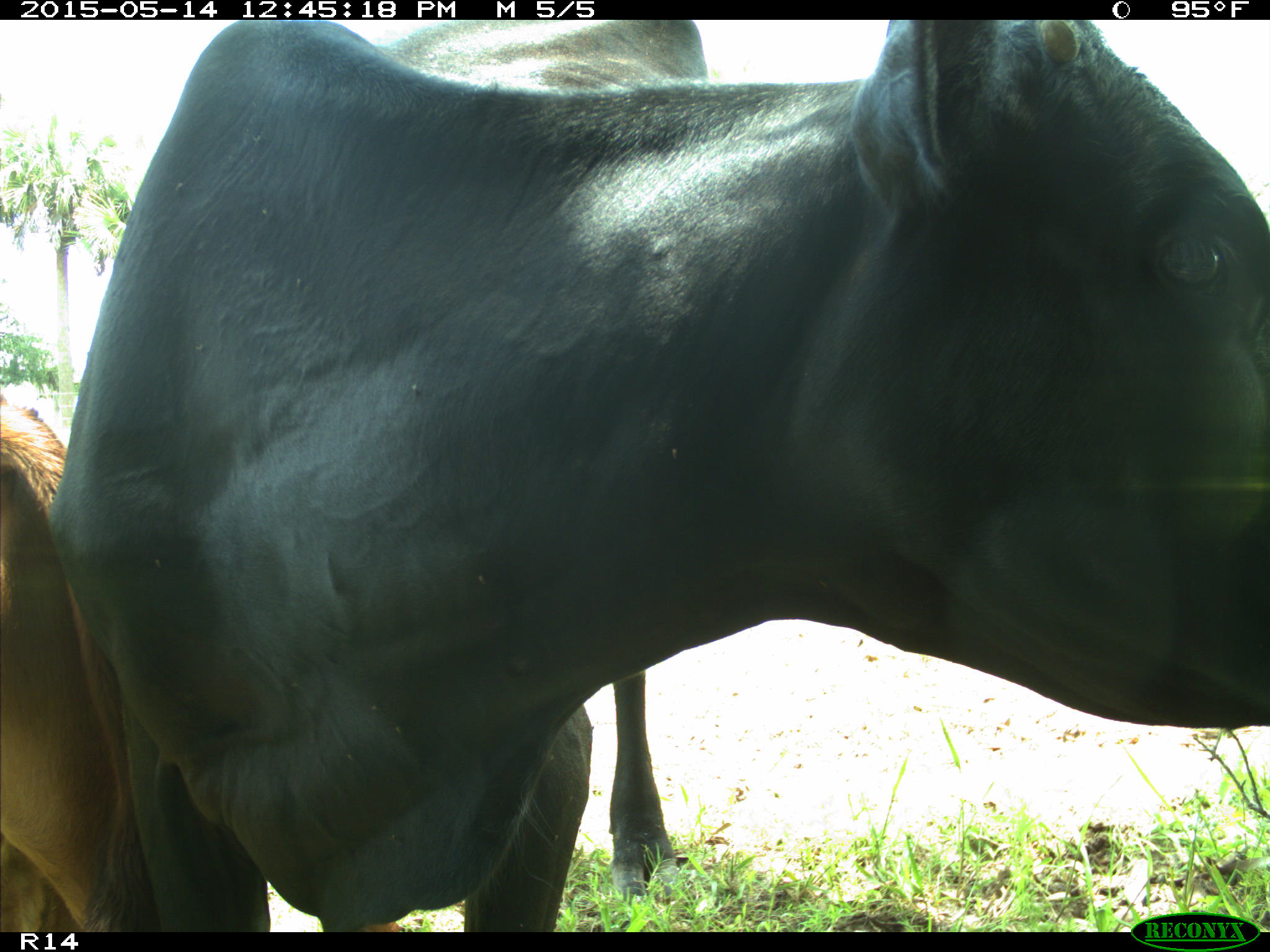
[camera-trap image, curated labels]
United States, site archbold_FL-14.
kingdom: Animalia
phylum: Chordata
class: Mammalia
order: Artiodactyla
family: Bovidae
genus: Bos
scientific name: Bos taurus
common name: domestic cow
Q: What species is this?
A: Bos taurus (domestic cow).